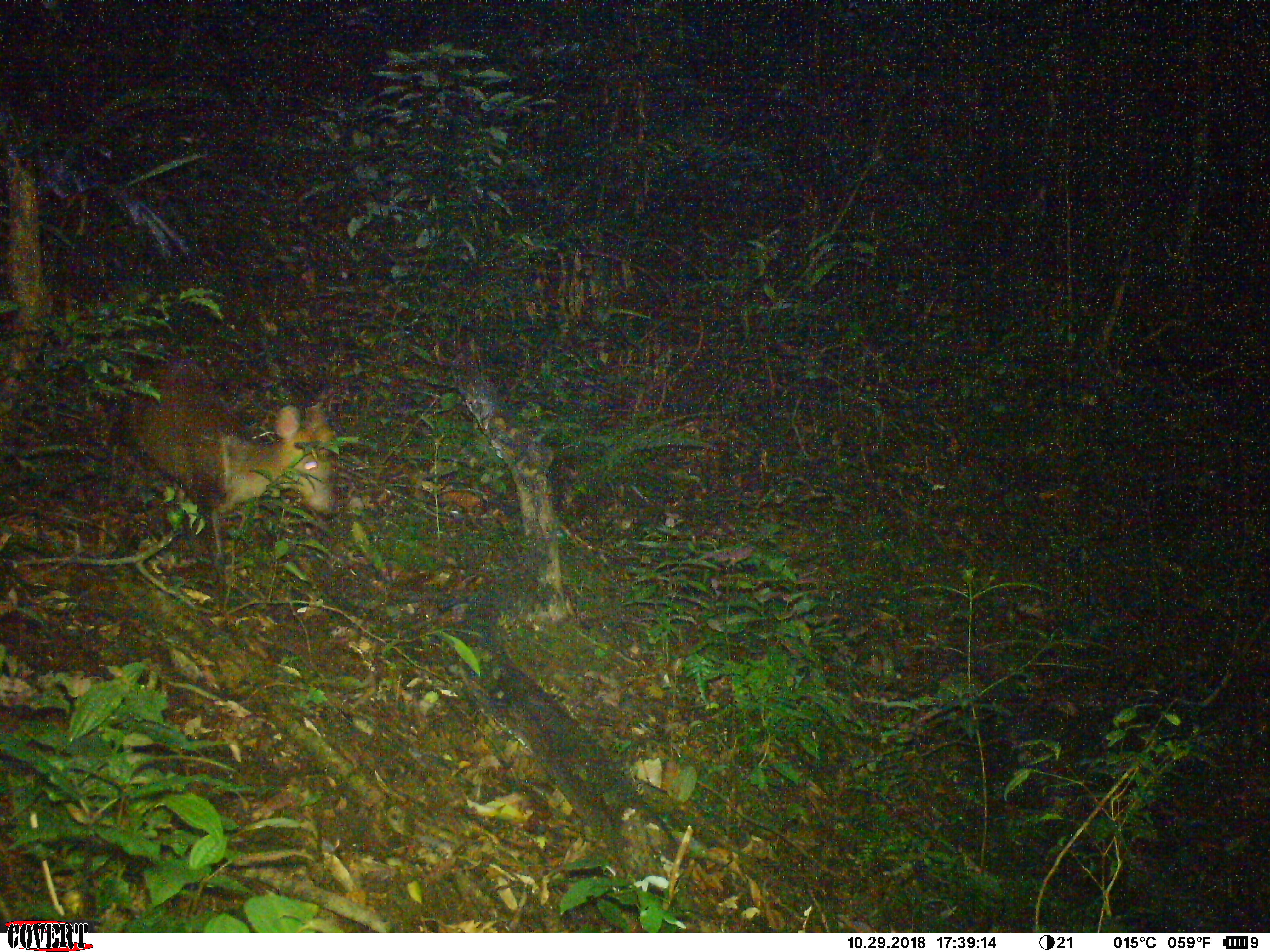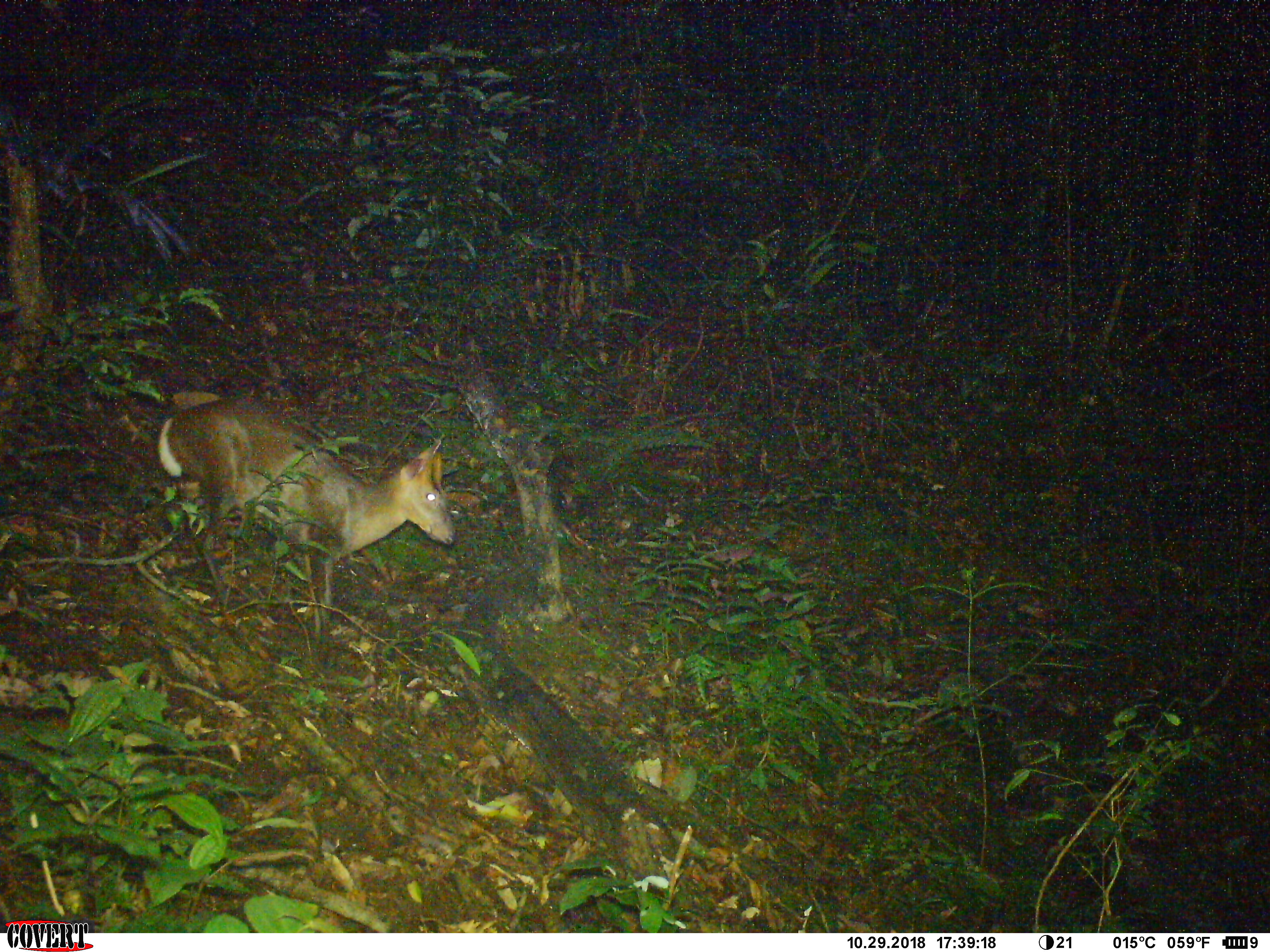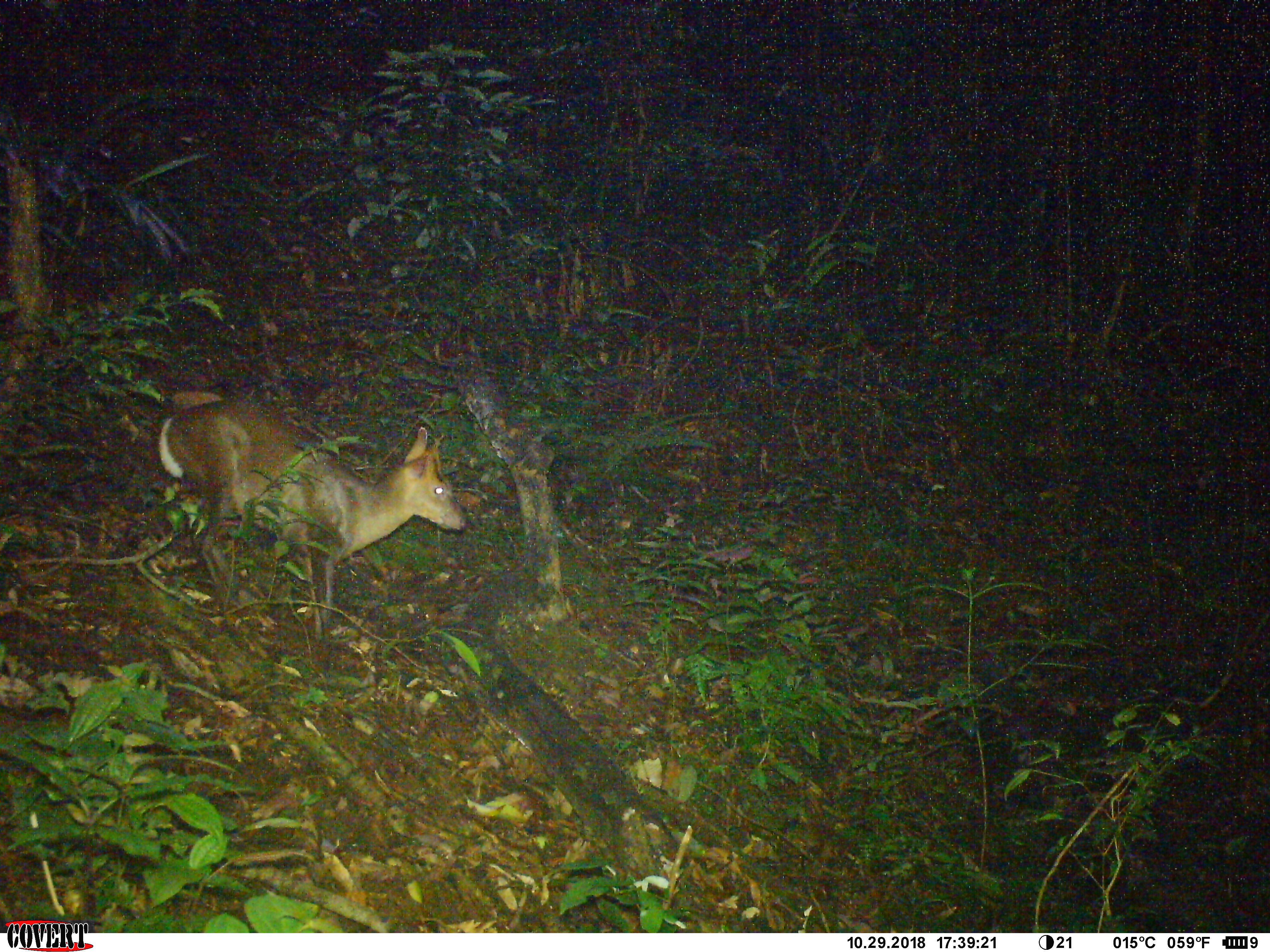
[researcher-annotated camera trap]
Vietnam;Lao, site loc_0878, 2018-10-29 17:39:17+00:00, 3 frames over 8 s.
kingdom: Animalia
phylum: Chordata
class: Mammalia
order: Artiodactyla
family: Cervidae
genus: Muntiacus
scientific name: Muntiacus rooseveltorum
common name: roosevelt's muntjac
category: roosevelts muntjac group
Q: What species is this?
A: Roosevelts muntjac group (roosevelt's muntjac) (Muntiacus rooseveltorum).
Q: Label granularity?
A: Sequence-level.